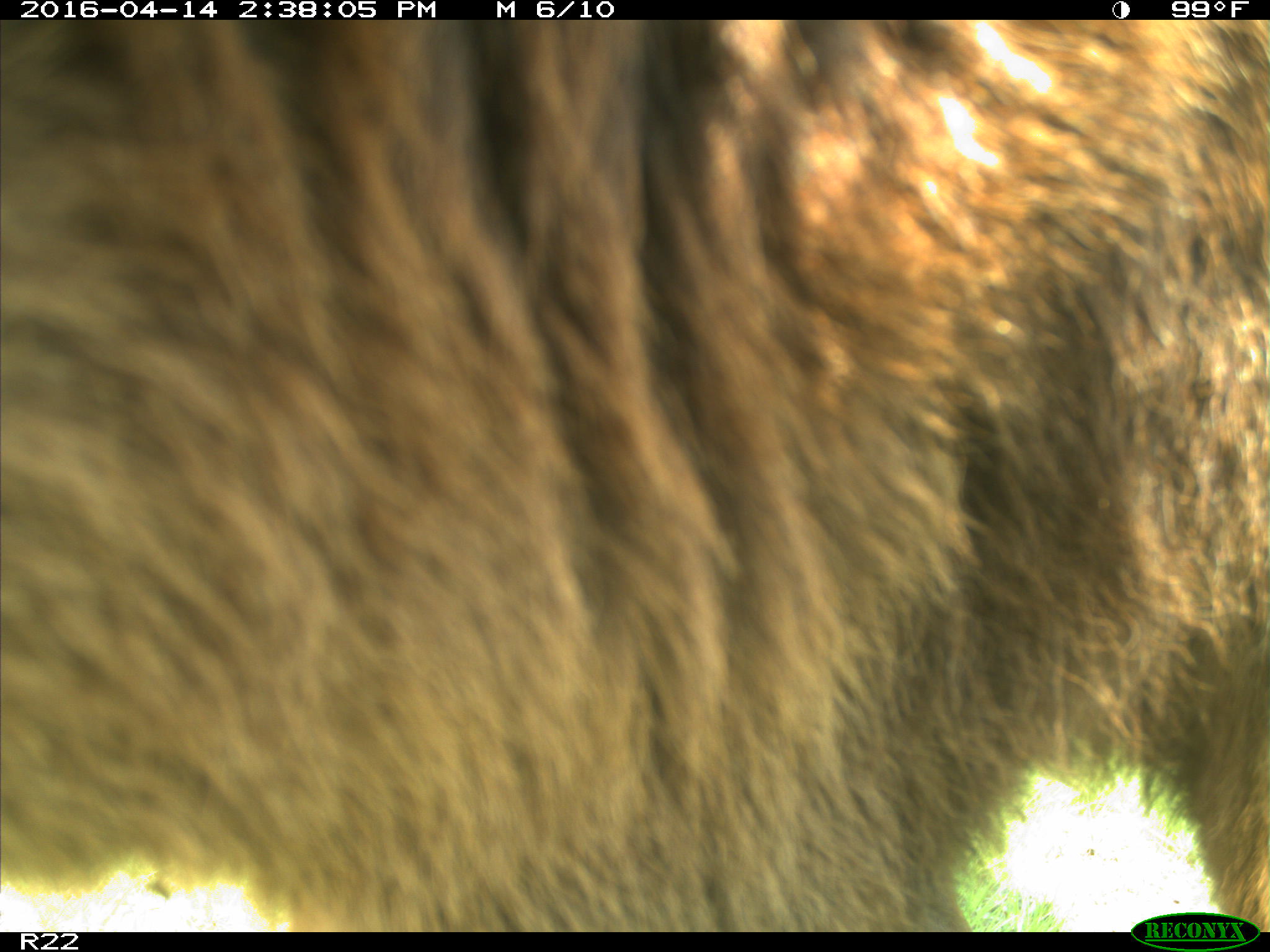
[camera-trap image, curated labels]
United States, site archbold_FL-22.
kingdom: Animalia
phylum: Chordata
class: Mammalia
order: Artiodactyla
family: Bovidae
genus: Bos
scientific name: Bos taurus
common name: domestic cow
Bos taurus (domestic cow).